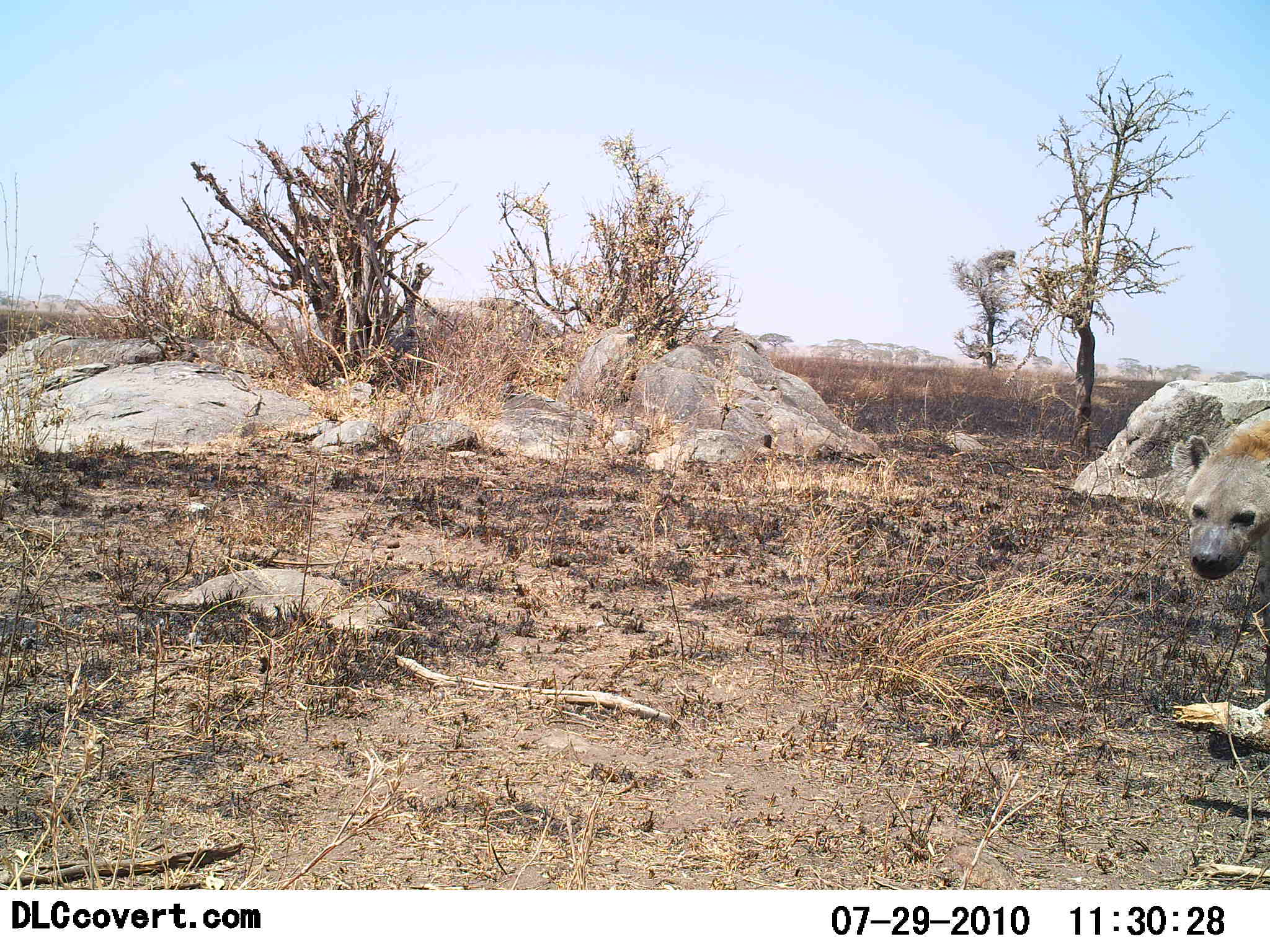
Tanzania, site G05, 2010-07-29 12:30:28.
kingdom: Animalia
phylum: Chordata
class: Mammalia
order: Carnivora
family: Hyaenidae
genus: Crocuta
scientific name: Crocuta crocuta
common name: spotted hyena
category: hyenaspotted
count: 1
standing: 54%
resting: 0%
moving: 46%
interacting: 0%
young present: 0%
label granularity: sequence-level